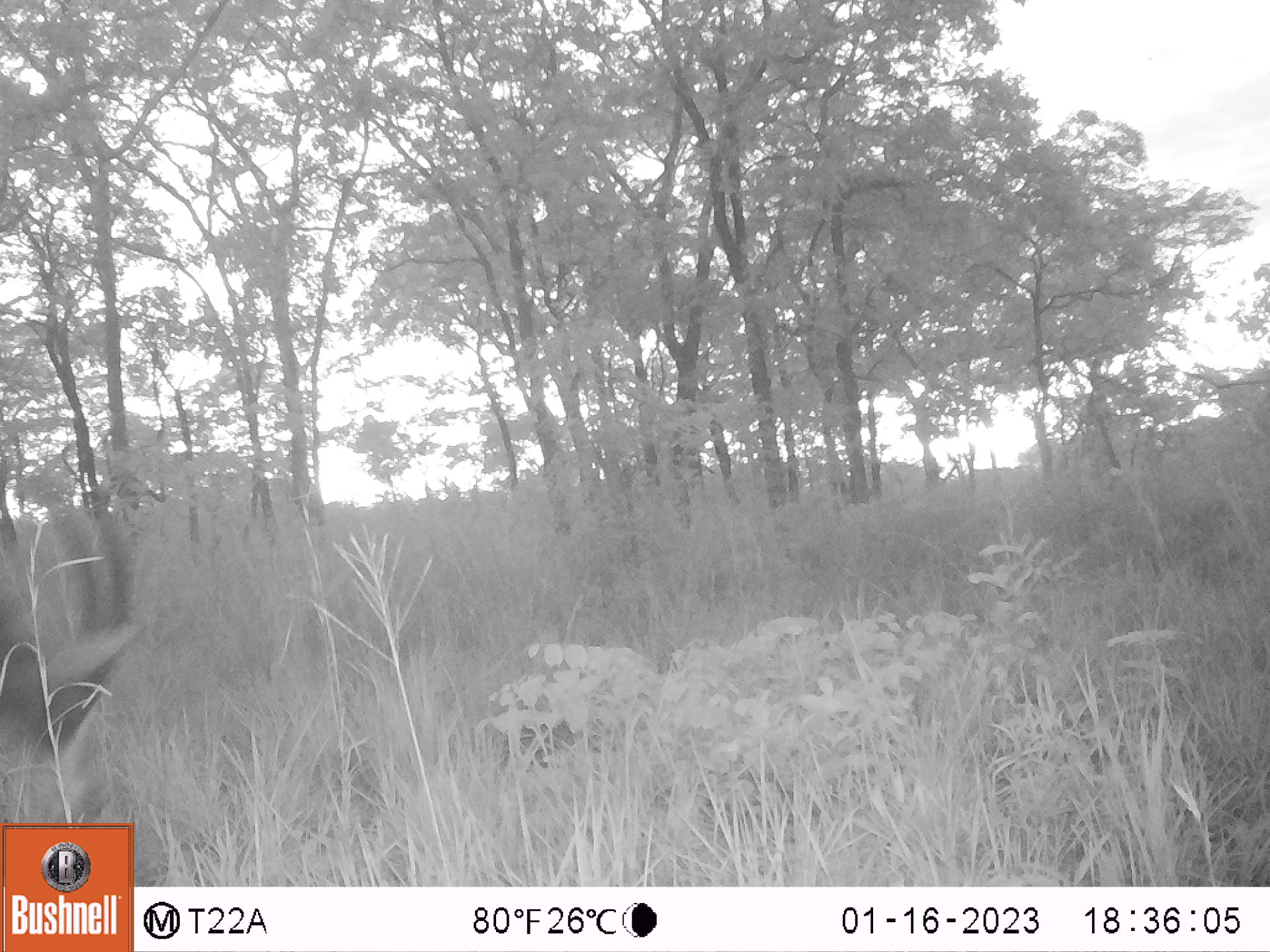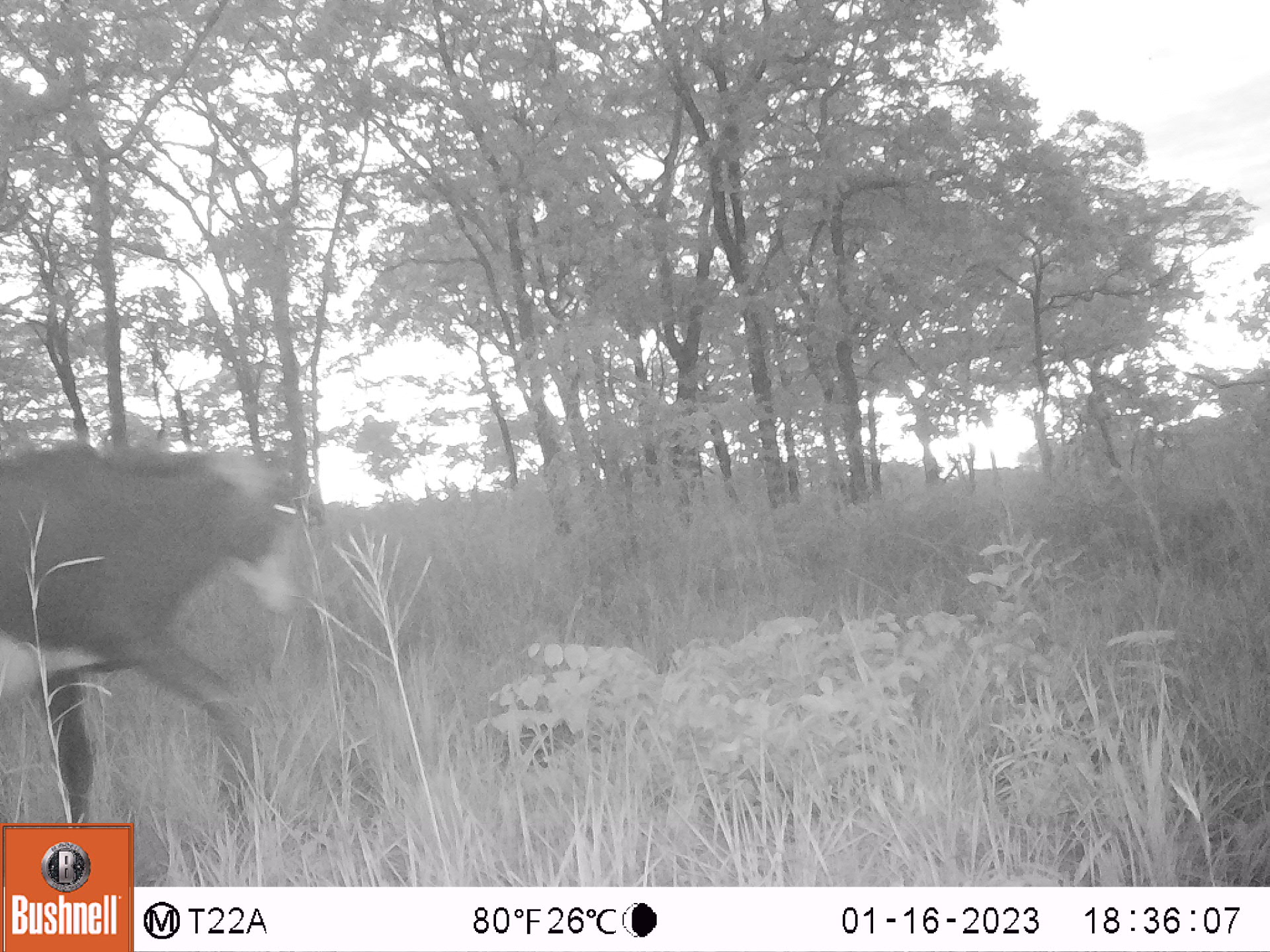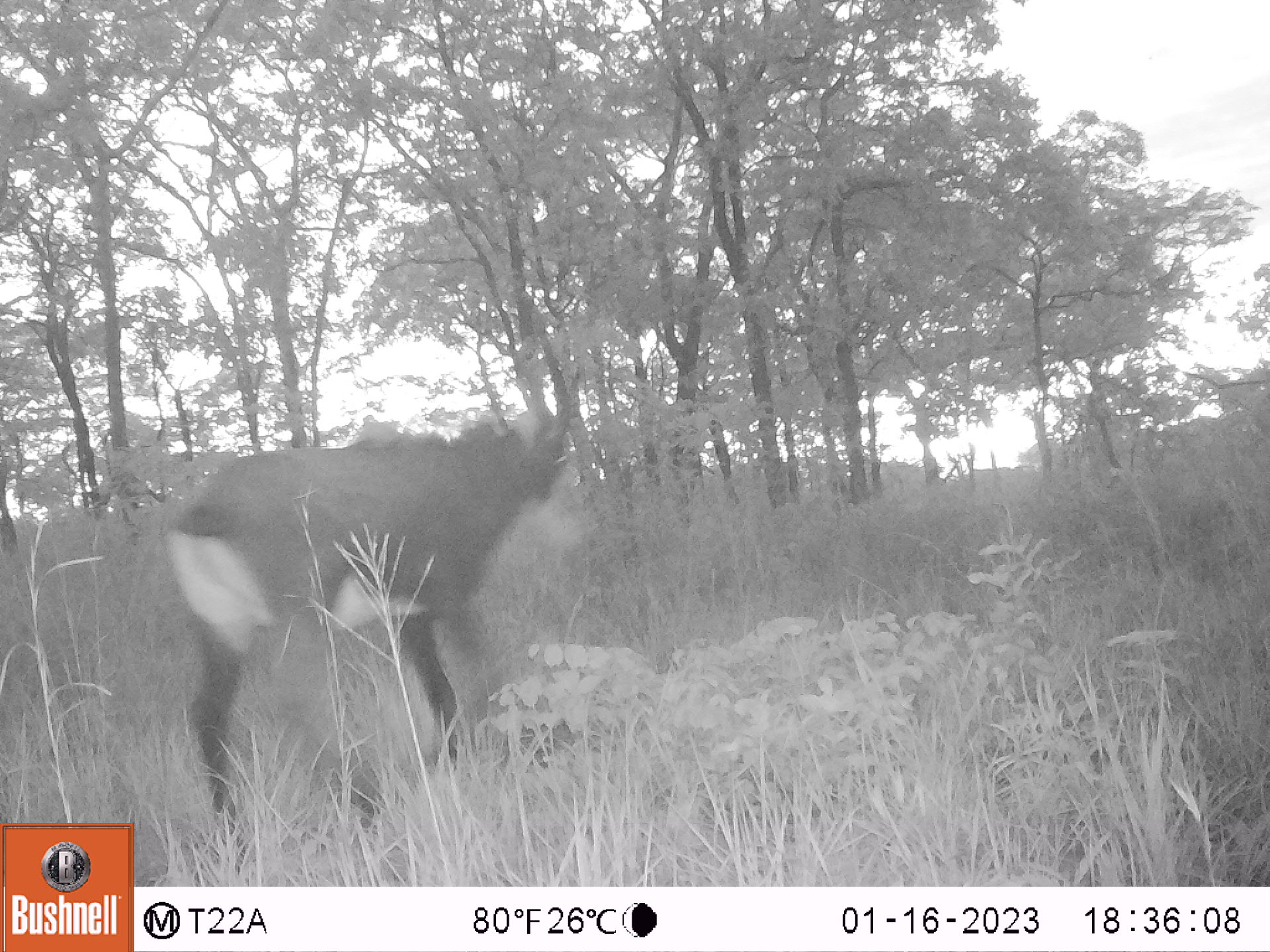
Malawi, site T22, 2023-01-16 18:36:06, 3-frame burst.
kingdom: Animalia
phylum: Chordata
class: Mammalia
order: Artiodactyla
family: Bovidae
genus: Hippotragus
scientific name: Hippotragus niger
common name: sable antelope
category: sable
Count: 1.